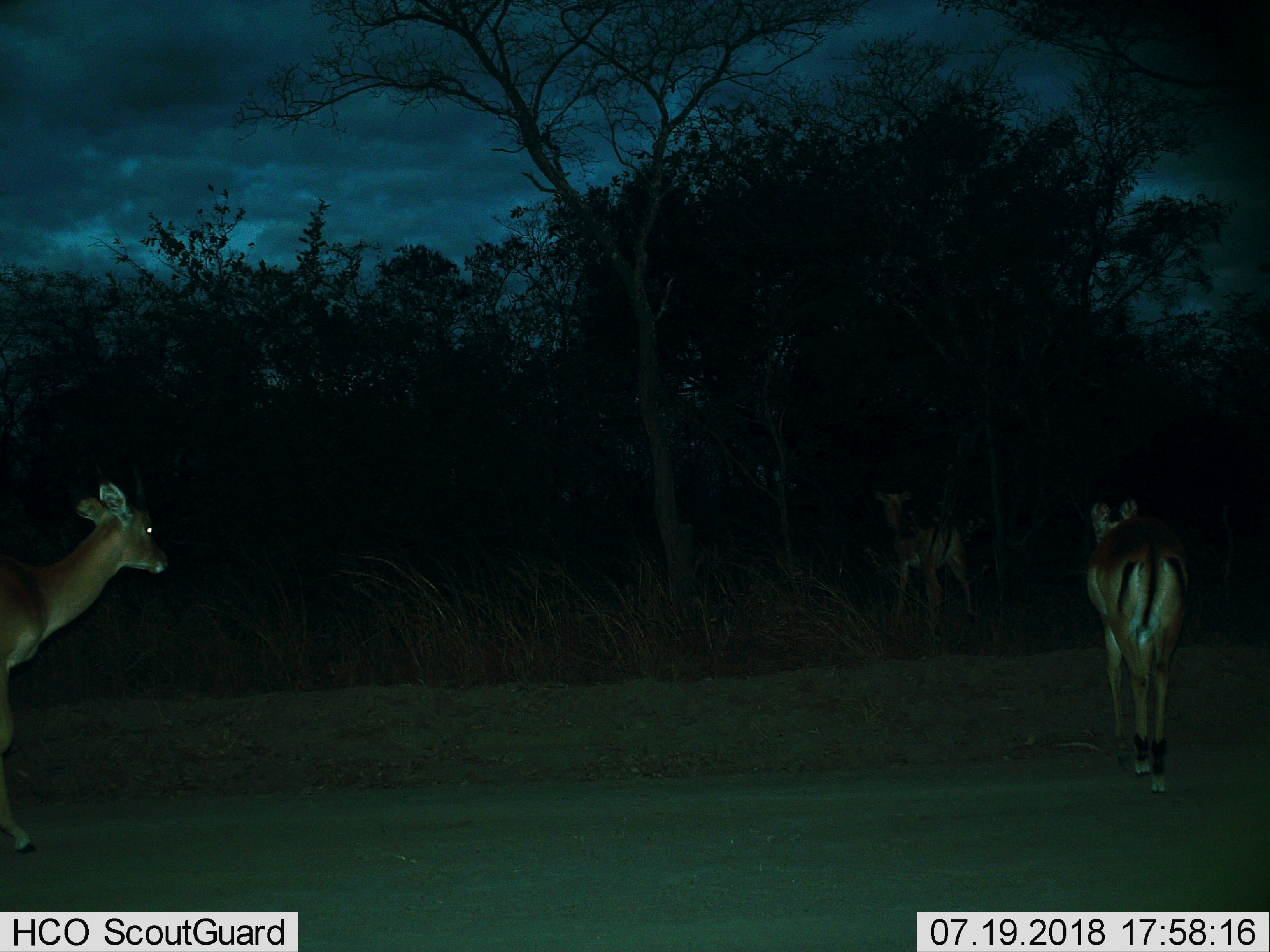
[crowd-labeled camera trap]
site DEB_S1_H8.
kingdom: Animalia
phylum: Chordata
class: Mammalia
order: Artiodactyla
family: Bovidae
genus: Aepyceros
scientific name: Aepyceros melampus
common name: impala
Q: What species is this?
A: Impala (Aepyceros melampus).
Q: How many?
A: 3.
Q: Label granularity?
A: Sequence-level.